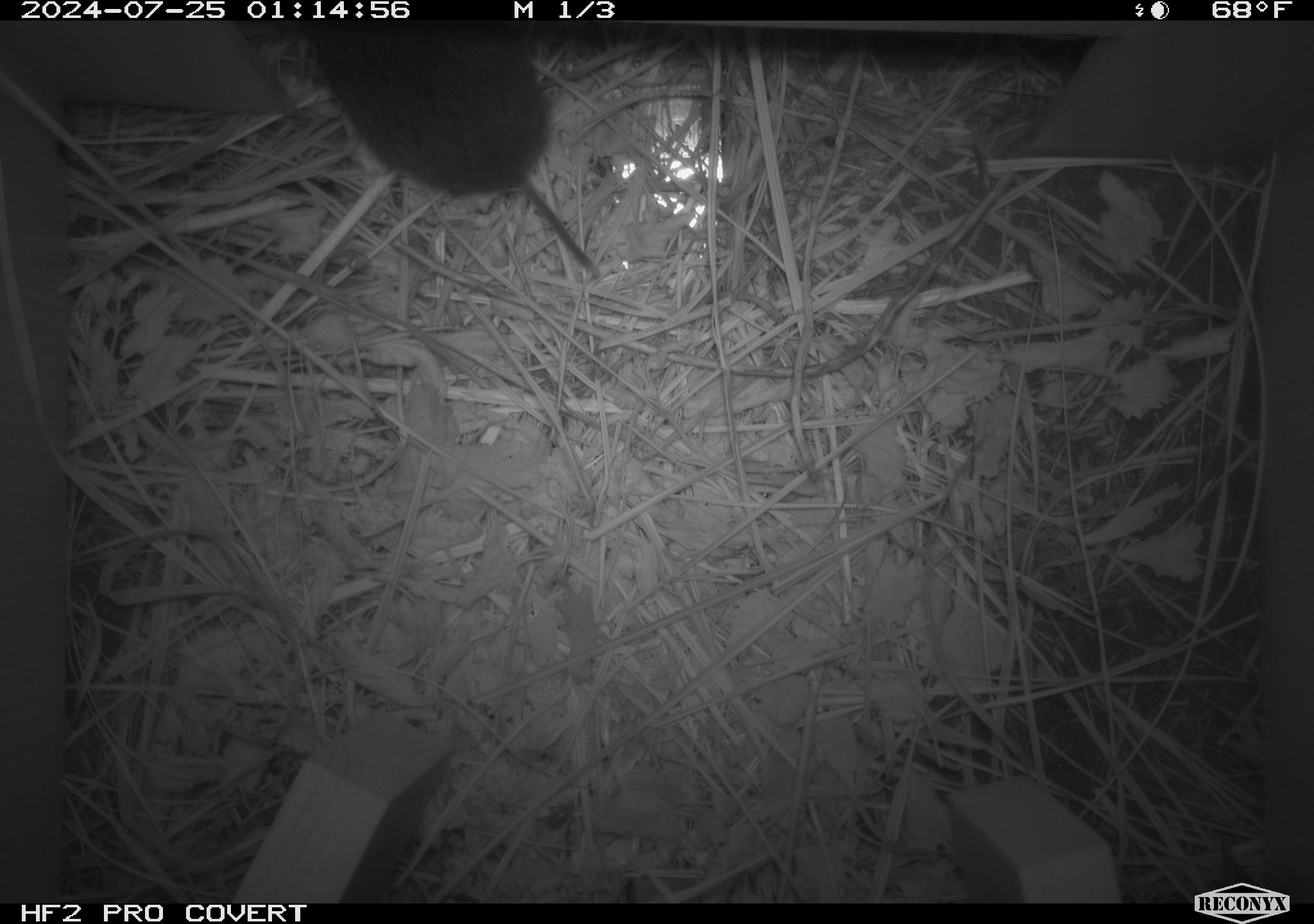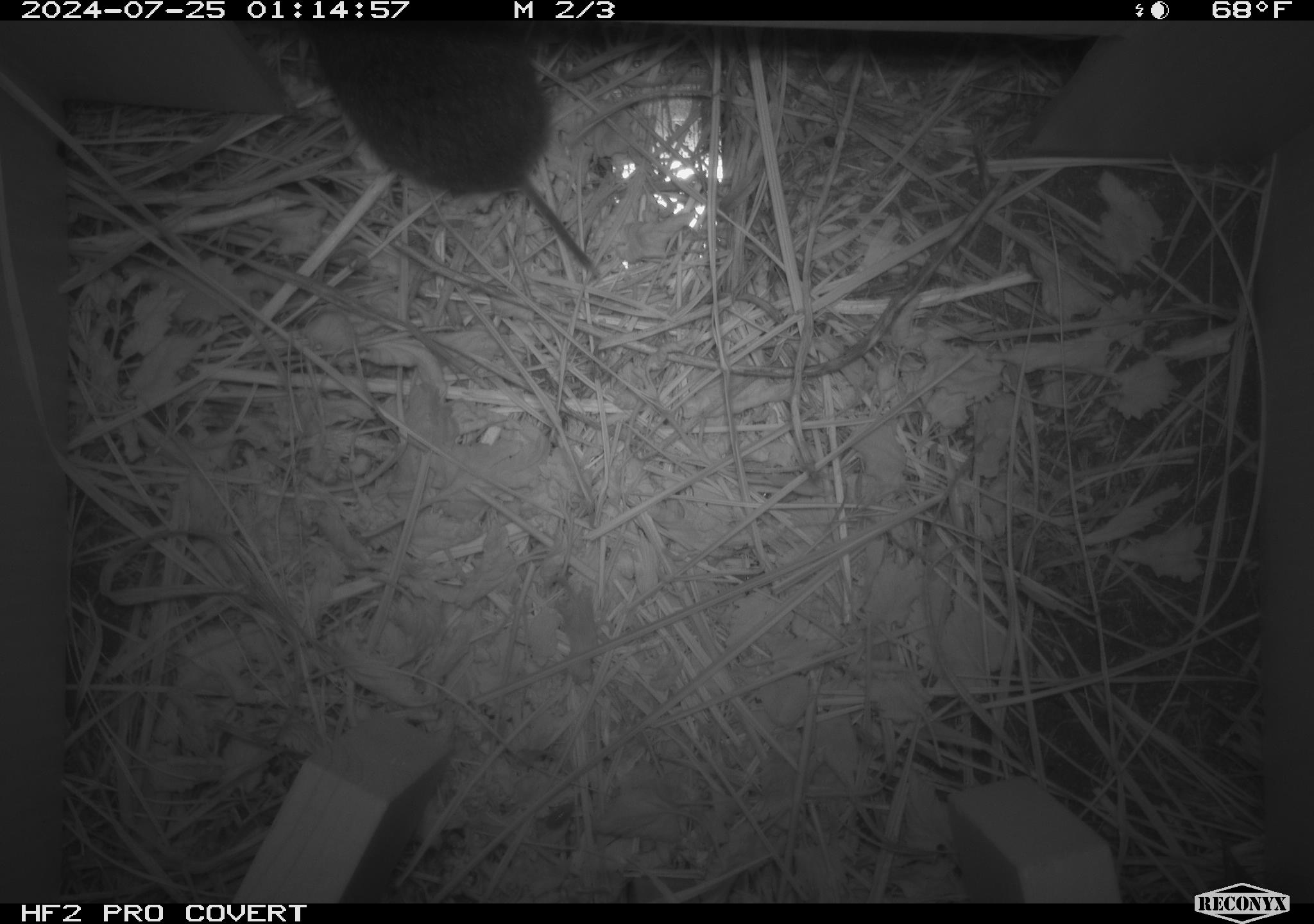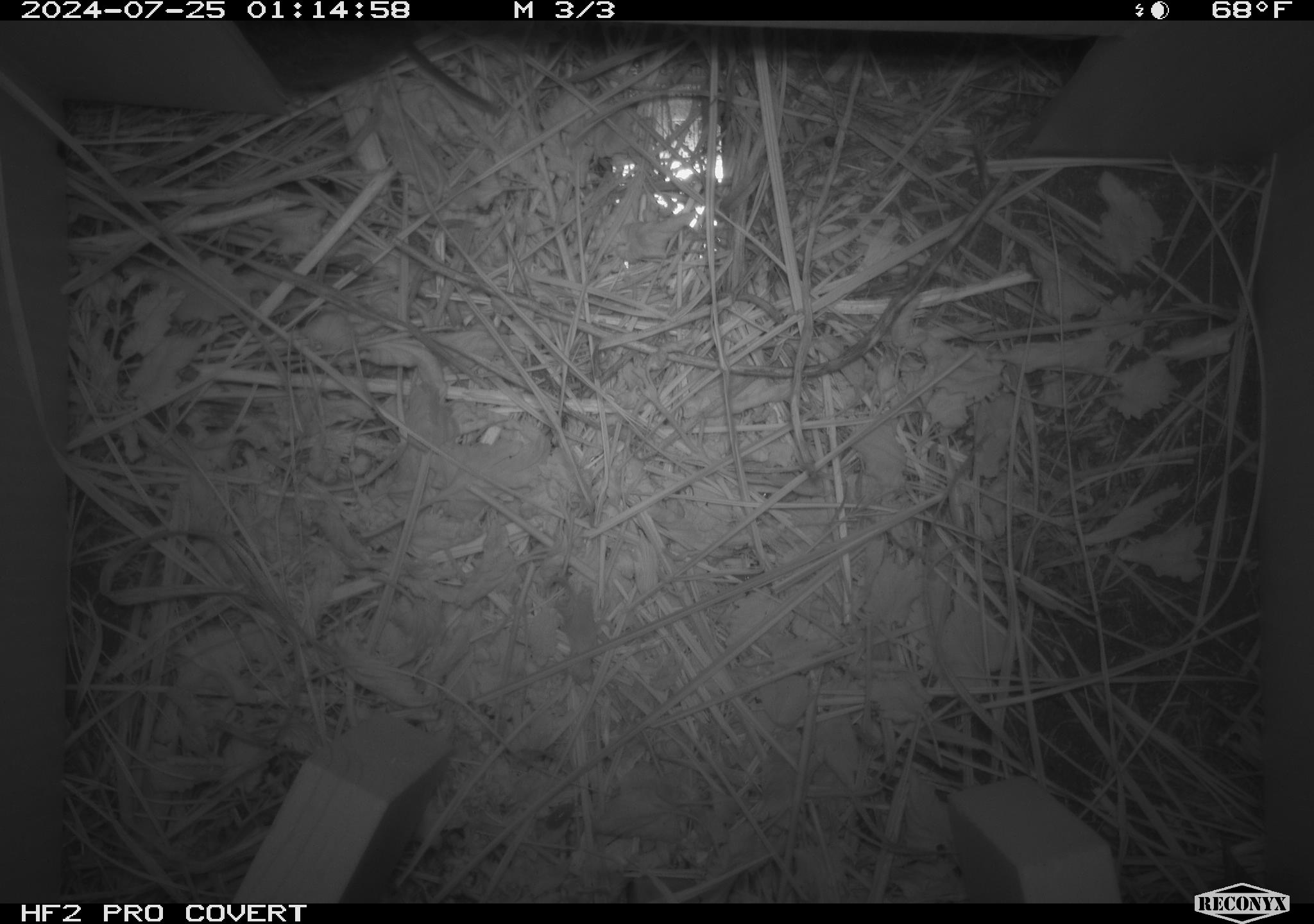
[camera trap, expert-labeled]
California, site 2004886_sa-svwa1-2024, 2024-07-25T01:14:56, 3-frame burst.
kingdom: Animalia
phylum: Chordata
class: Mammalia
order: Rodentia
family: Cricetidae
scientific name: Arvicolinae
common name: voles, lemmings, and muskrats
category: arvicolinae subfamily